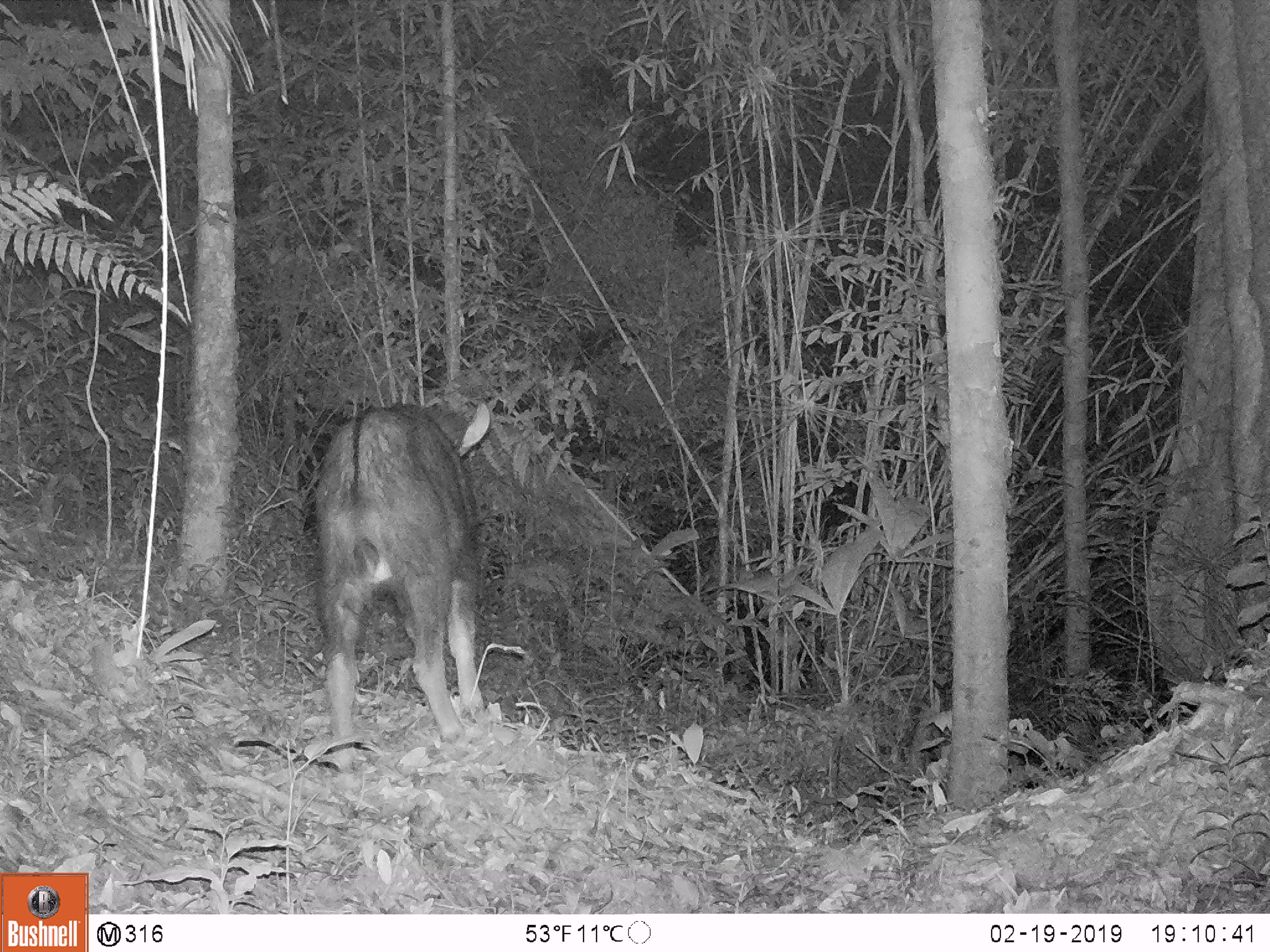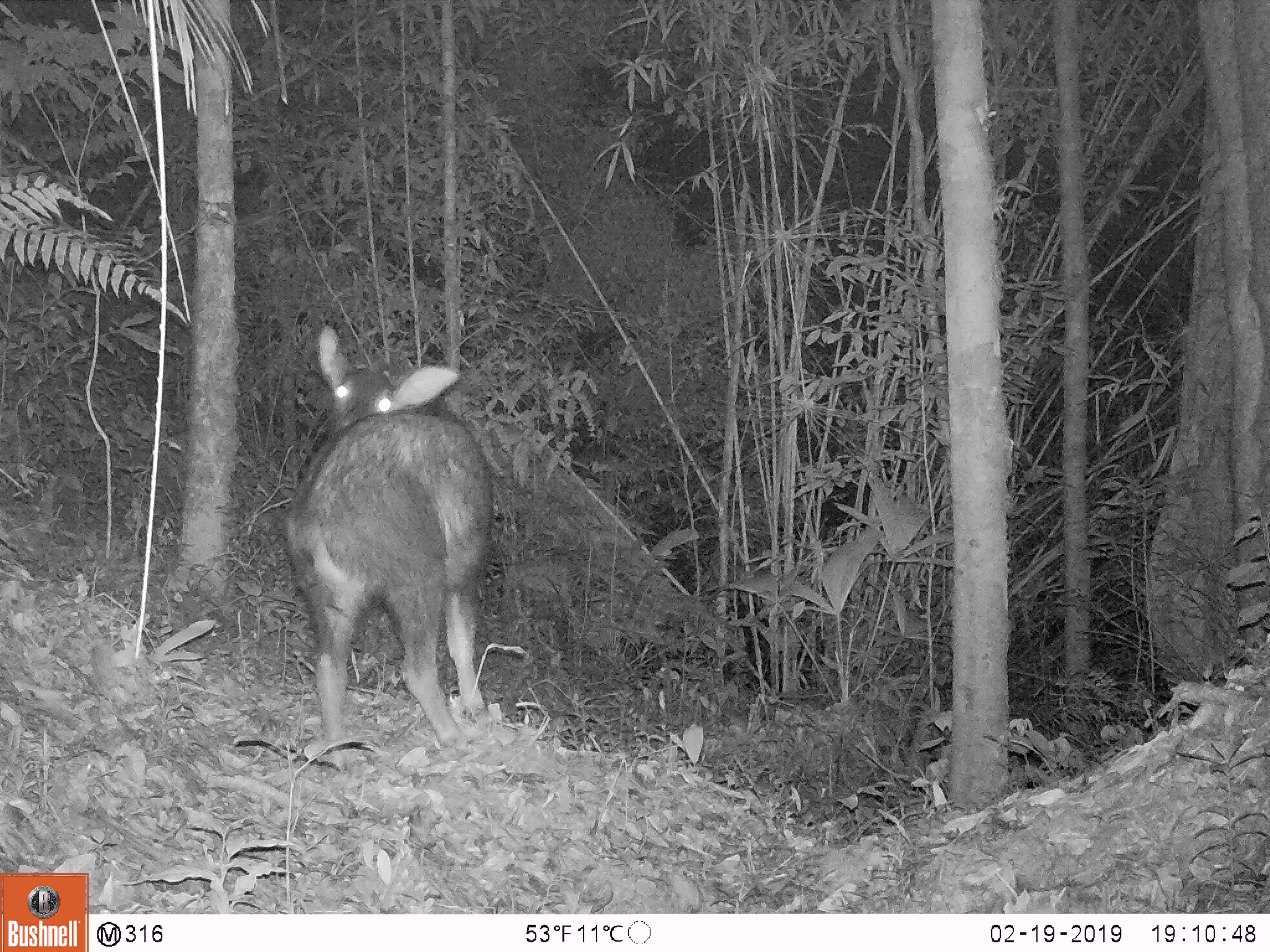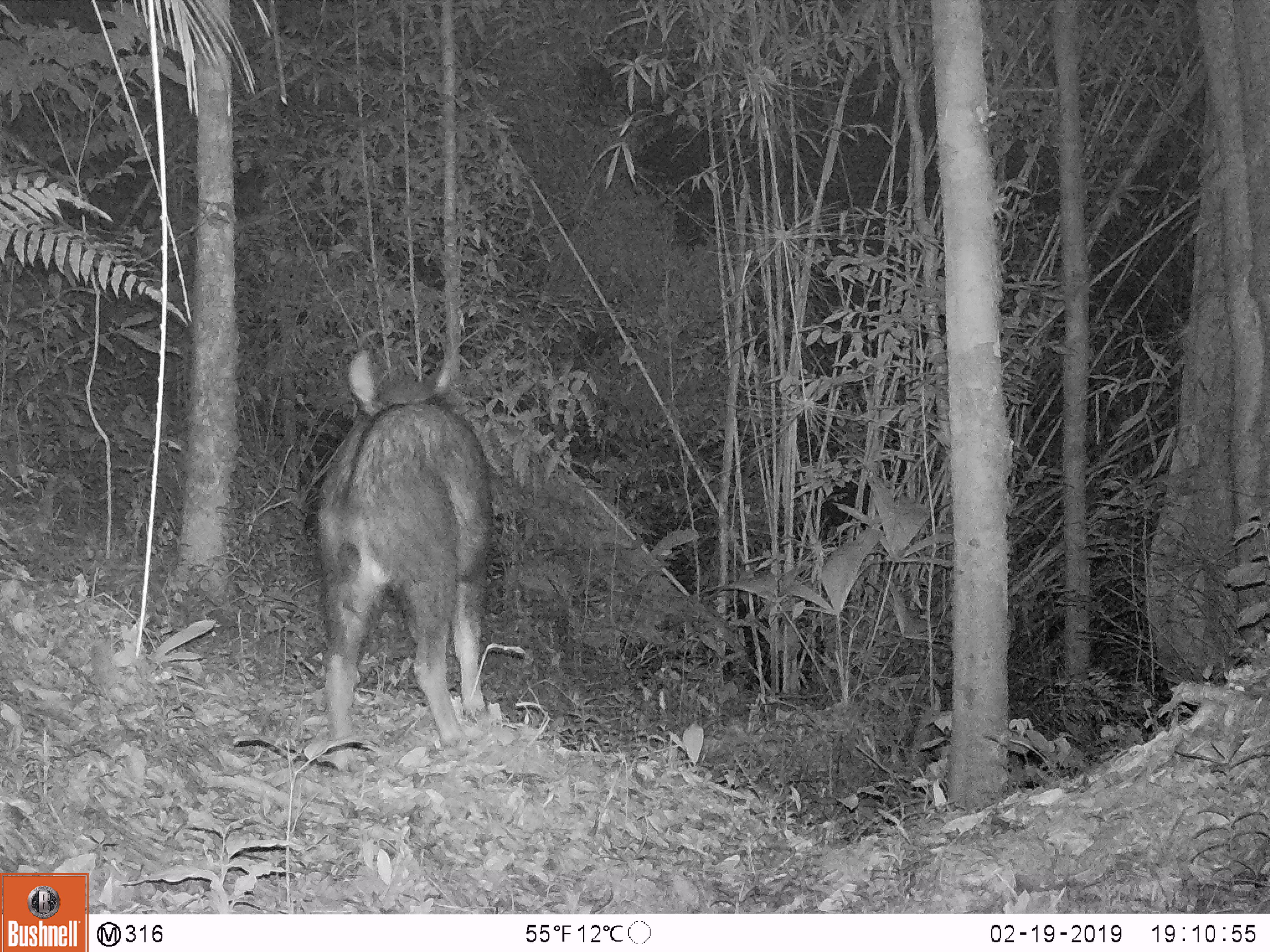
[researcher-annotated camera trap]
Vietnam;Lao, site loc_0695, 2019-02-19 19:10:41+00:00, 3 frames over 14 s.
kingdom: Animalia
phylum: Chordata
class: Mammalia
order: Artiodactyla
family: Bovidae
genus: Capricornis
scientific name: Capricornis sumatraensis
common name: chinese serow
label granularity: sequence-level